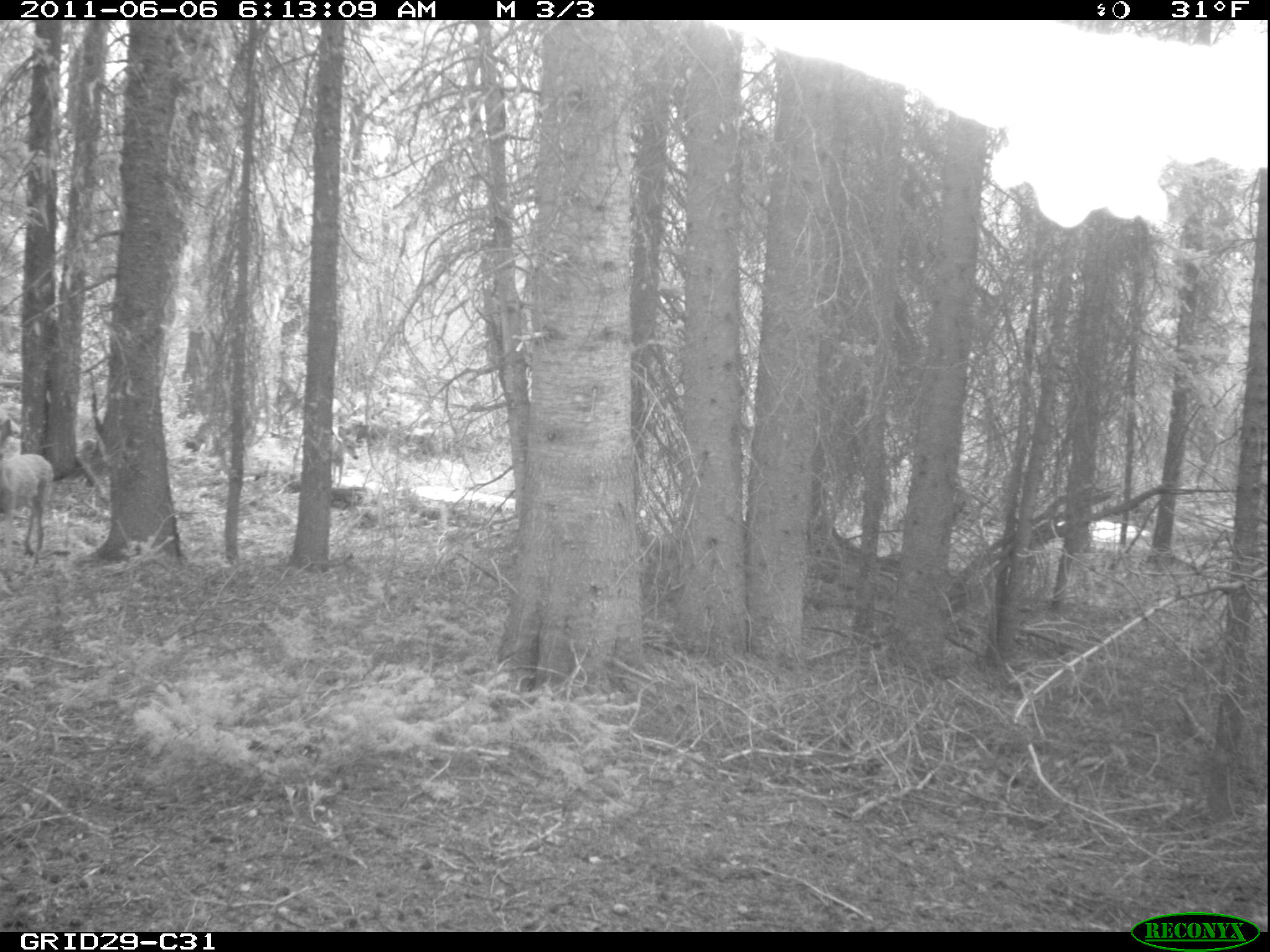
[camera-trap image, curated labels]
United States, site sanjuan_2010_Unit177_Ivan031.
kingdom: Animalia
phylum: Chordata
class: Mammalia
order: Artiodactyla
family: Cervidae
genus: Odocoileus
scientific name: Odocoileus hemionus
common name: mule deer